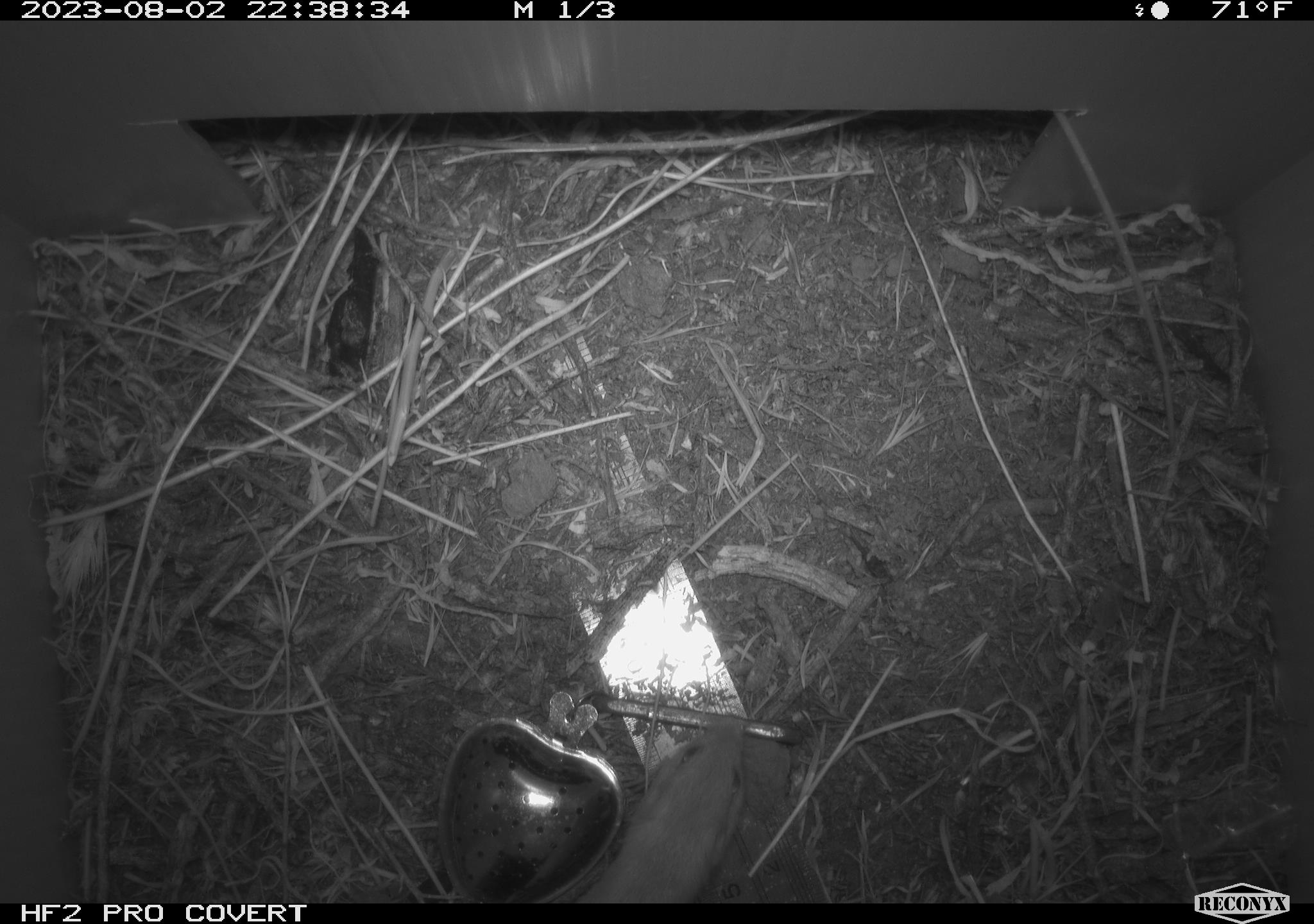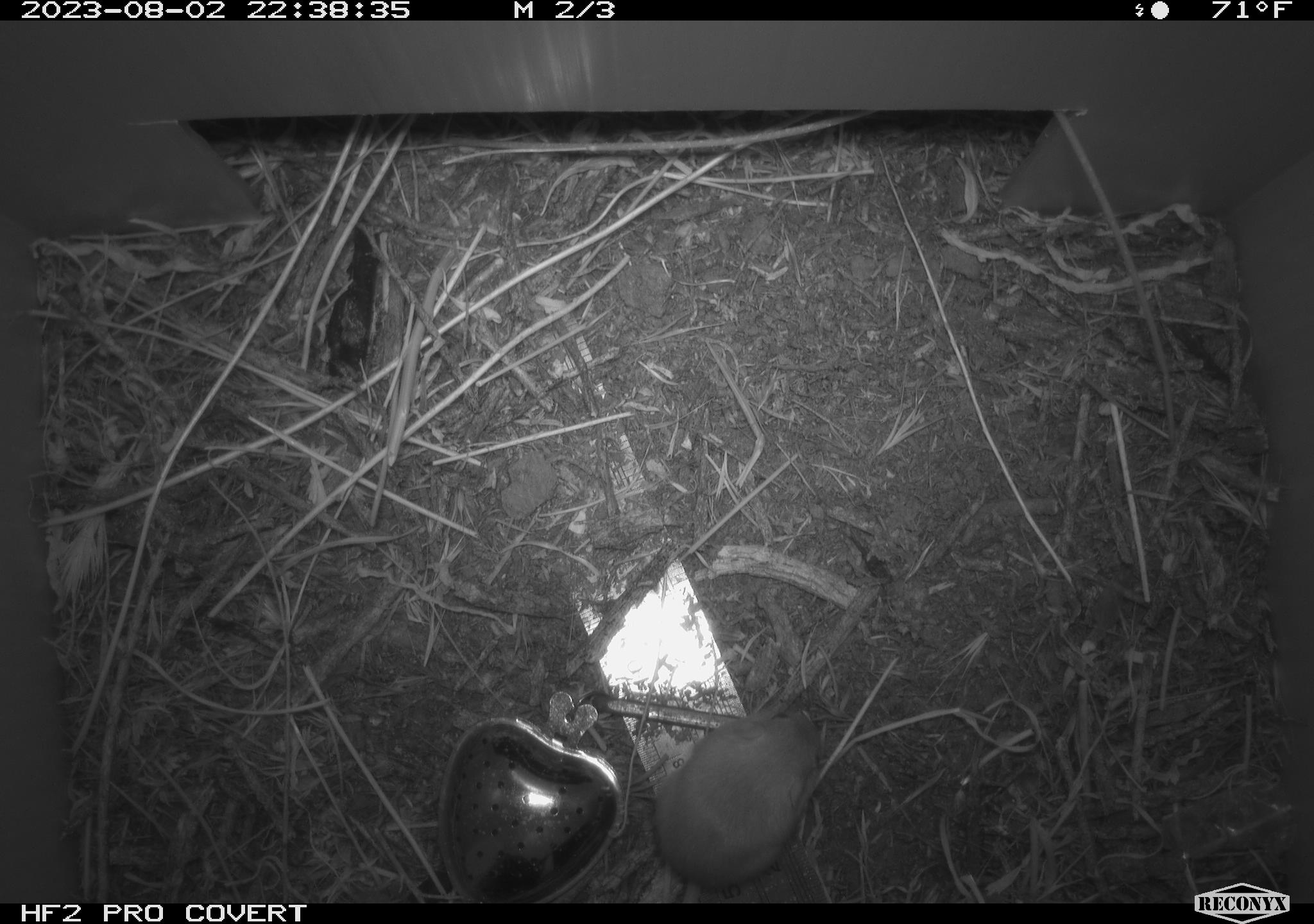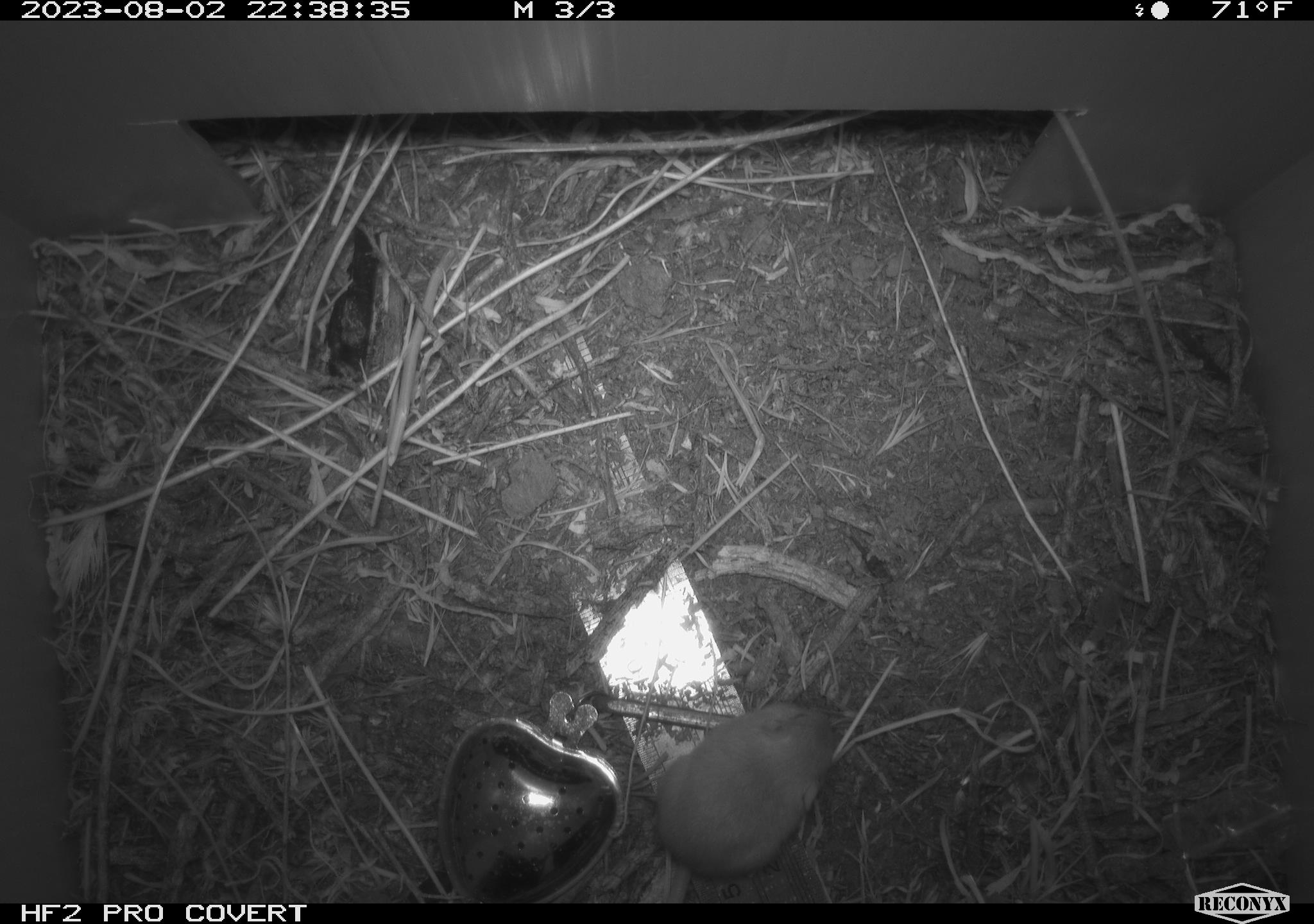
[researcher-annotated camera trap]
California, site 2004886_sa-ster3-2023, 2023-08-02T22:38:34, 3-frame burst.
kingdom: Animalia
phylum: Chordata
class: Mammalia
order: Rodentia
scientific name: Rodentia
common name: mouse species